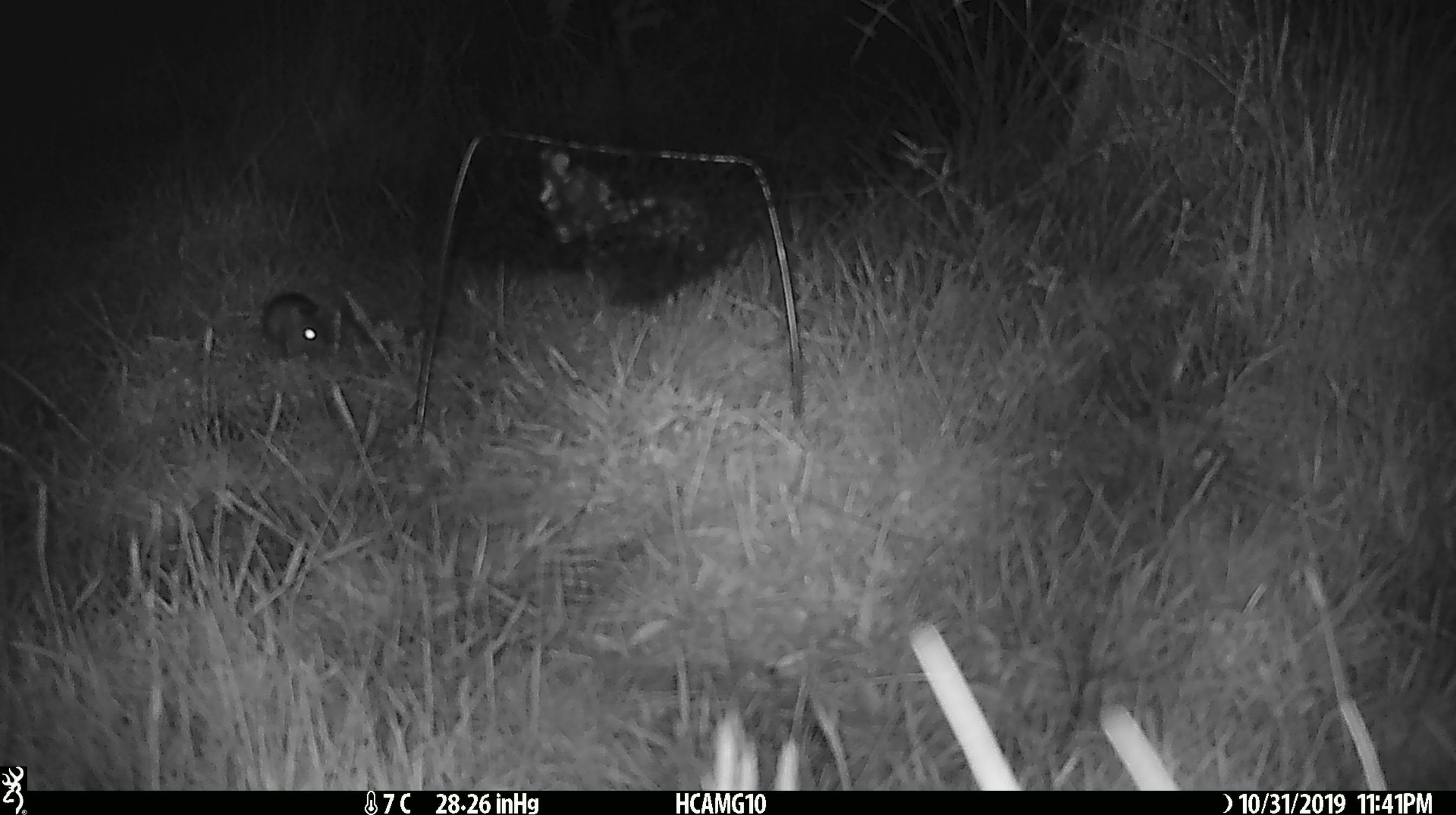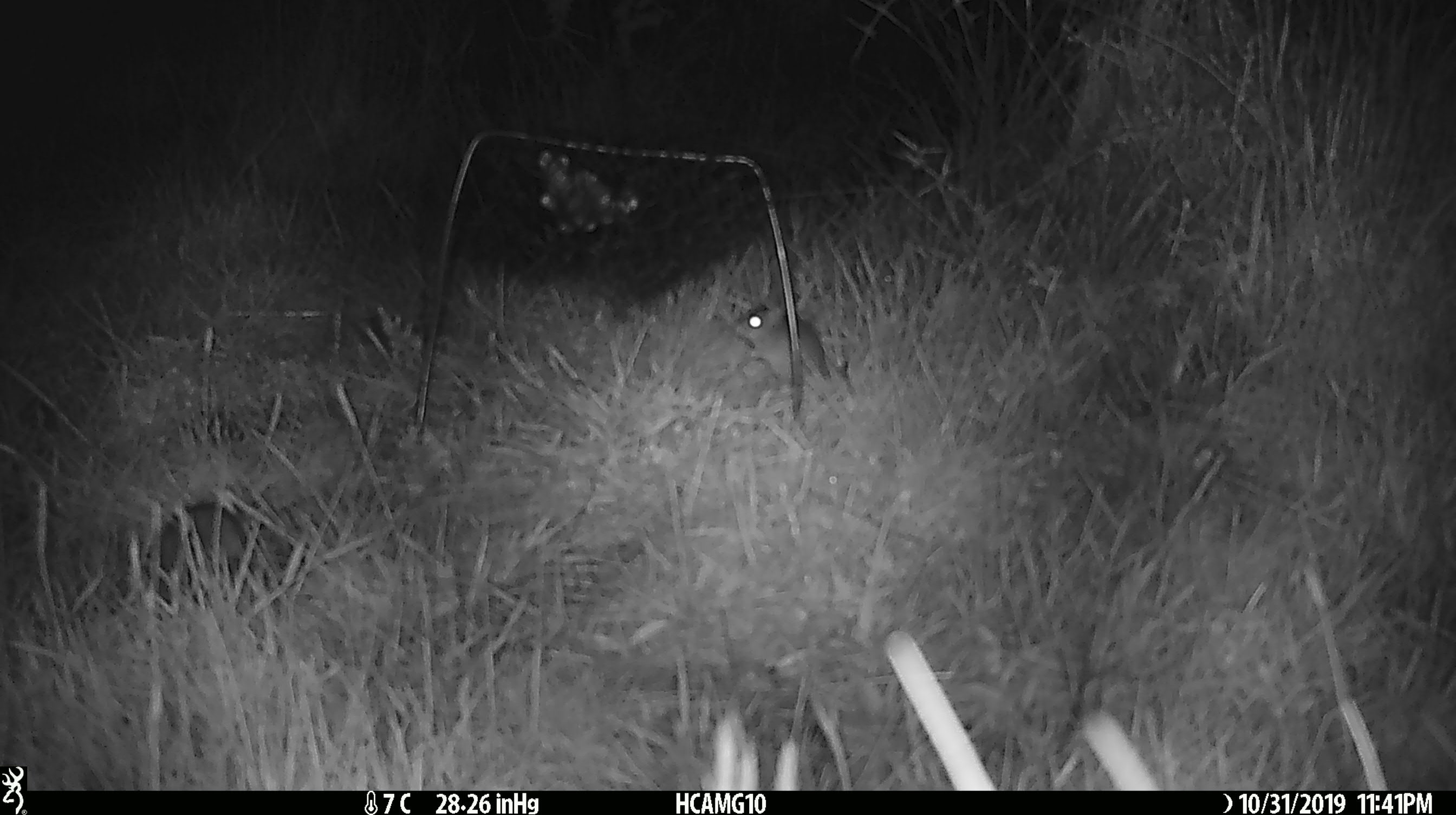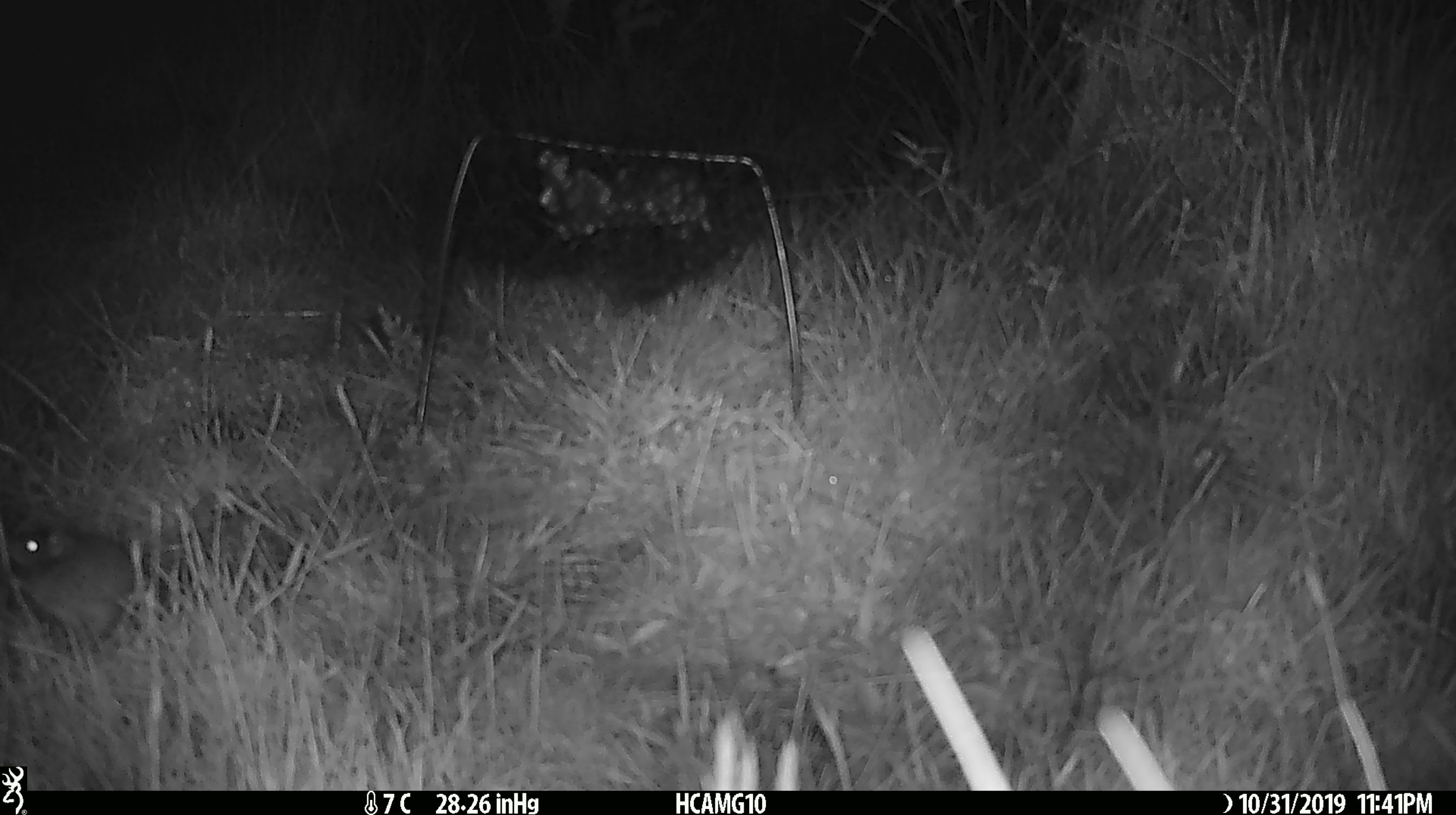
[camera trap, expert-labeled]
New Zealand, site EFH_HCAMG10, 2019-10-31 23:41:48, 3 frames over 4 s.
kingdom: Animalia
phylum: Chordata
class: Mammalia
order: Rodentia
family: Muridae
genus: Mus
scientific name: Mus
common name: mouse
Mouse (Mus).